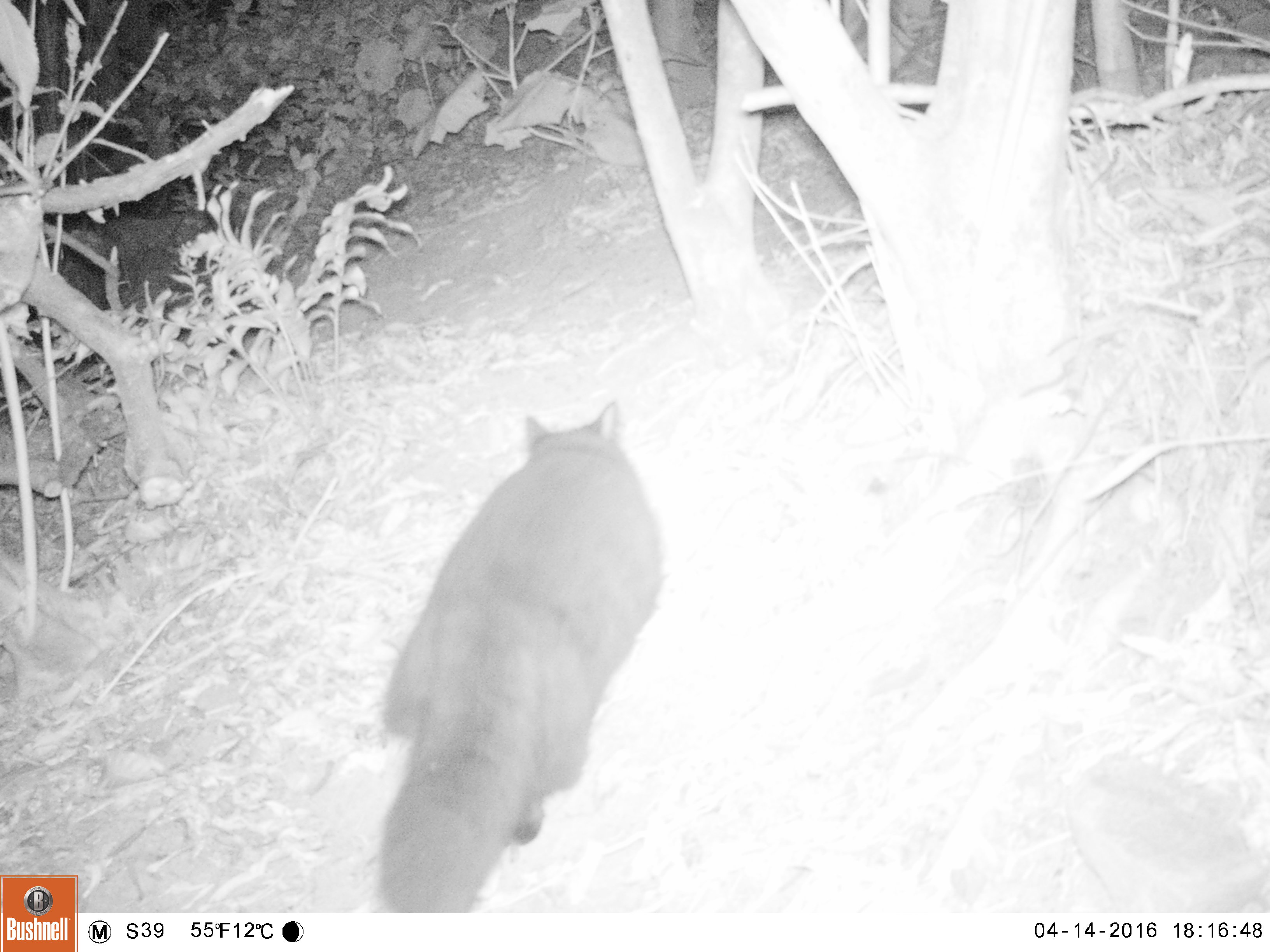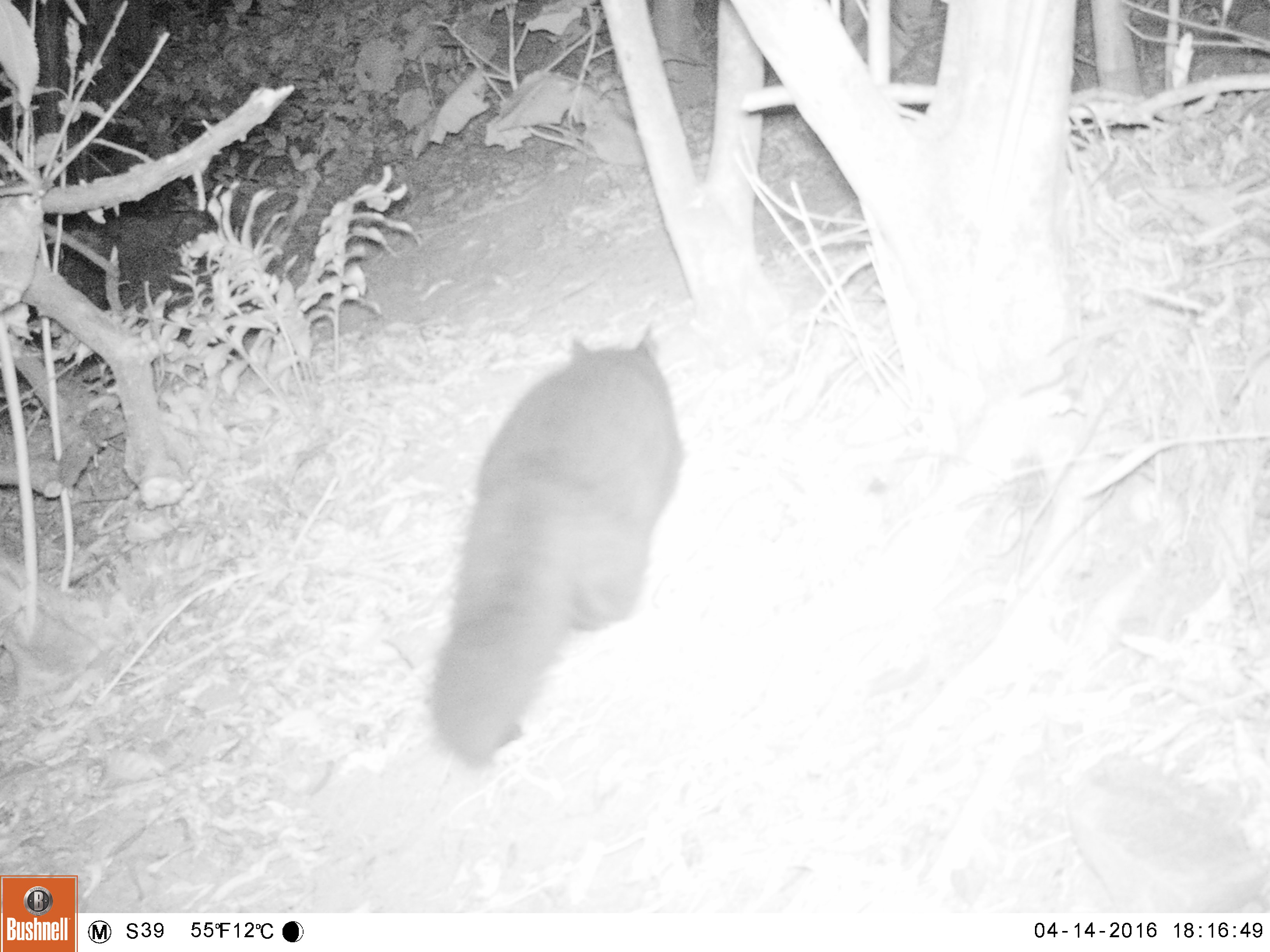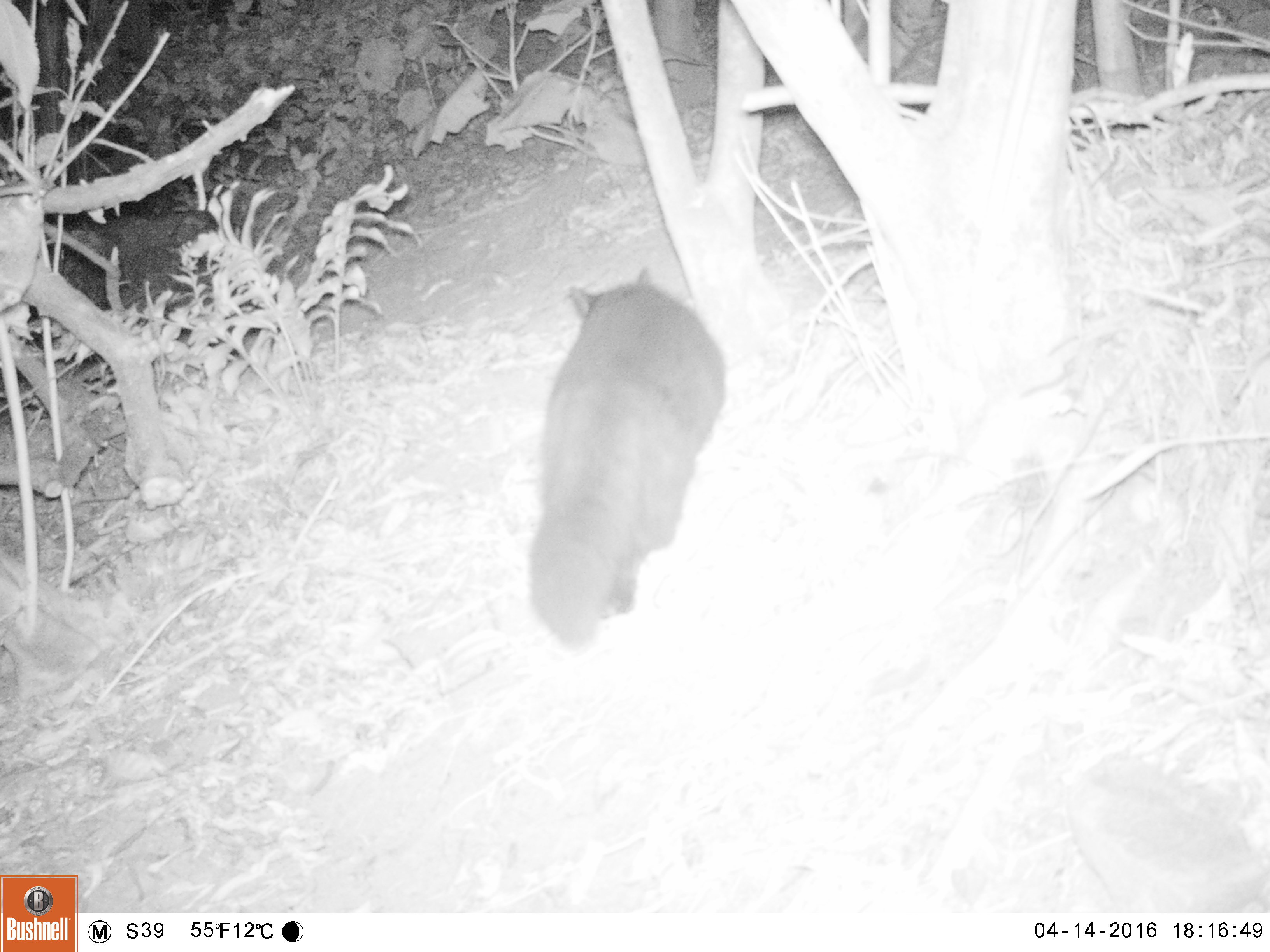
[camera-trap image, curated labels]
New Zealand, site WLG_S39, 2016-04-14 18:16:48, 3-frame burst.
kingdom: Animalia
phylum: Chordata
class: Mammalia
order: Carnivora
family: Felidae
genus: Felis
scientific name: Felis catus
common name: domestic cat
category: cat